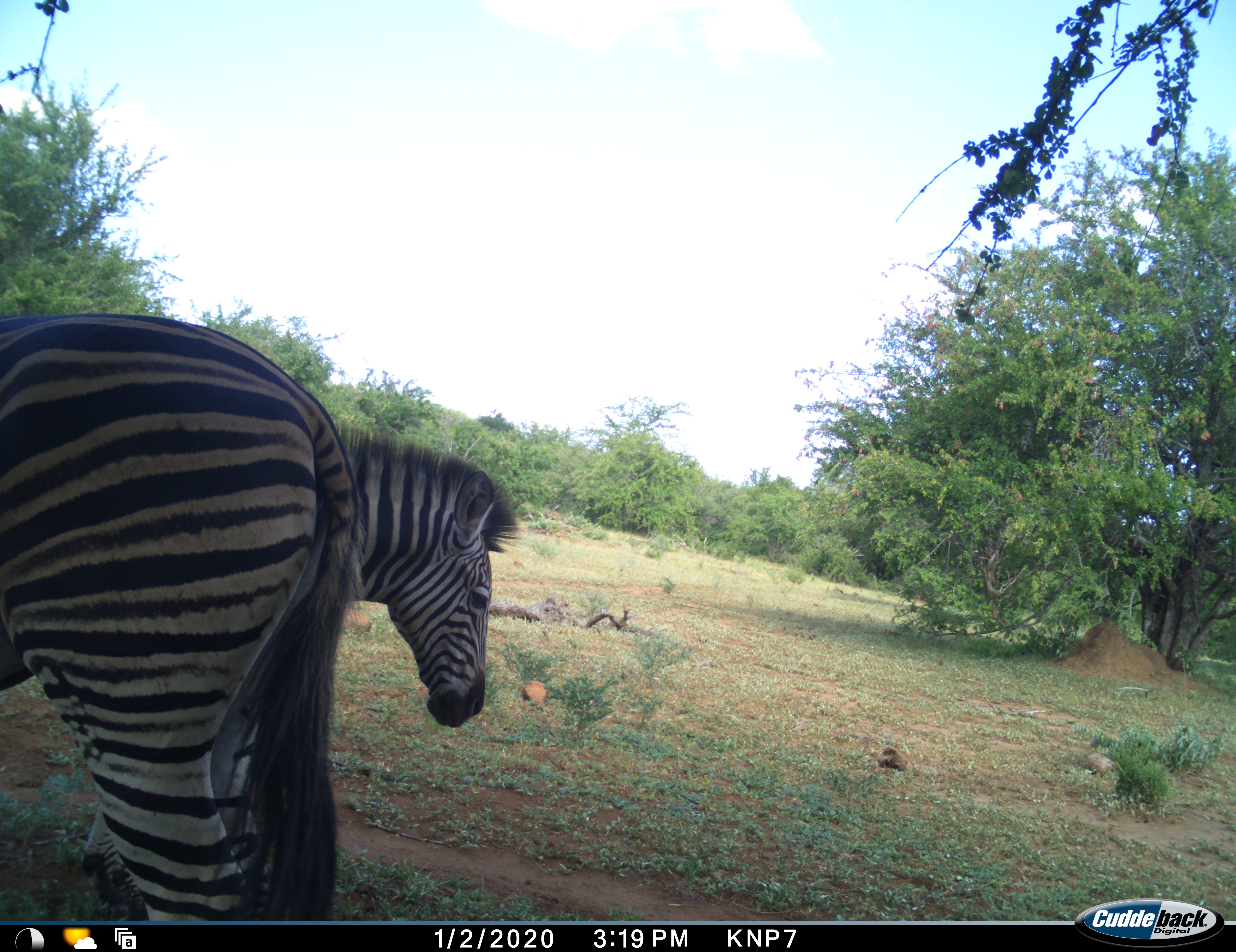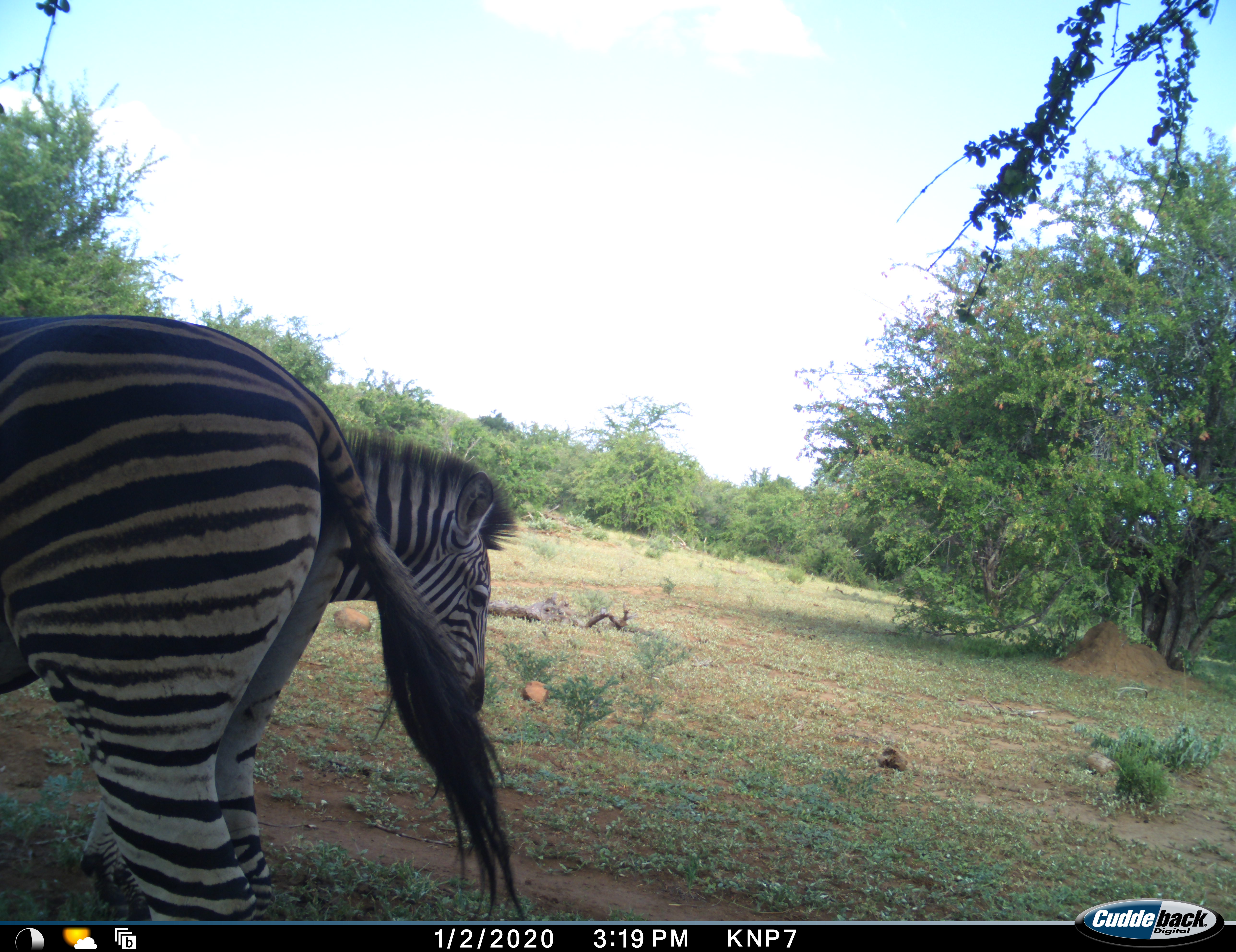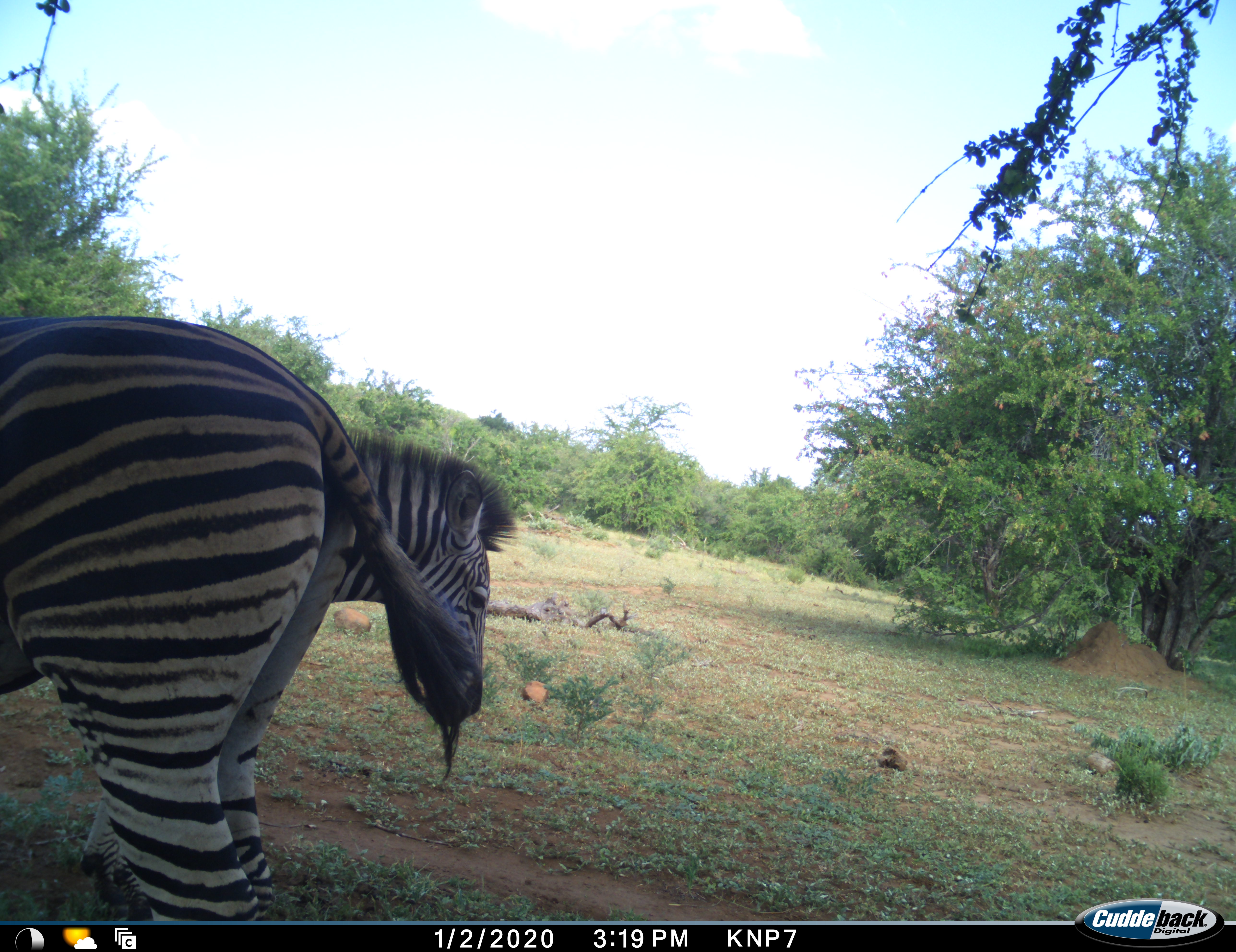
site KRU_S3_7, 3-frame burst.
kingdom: Animalia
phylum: Chordata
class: Mammalia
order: Perissodactyla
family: Equidae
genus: Equus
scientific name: Equus quagga burchellii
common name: burchell's zebra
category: zebraburchells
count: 2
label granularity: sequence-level